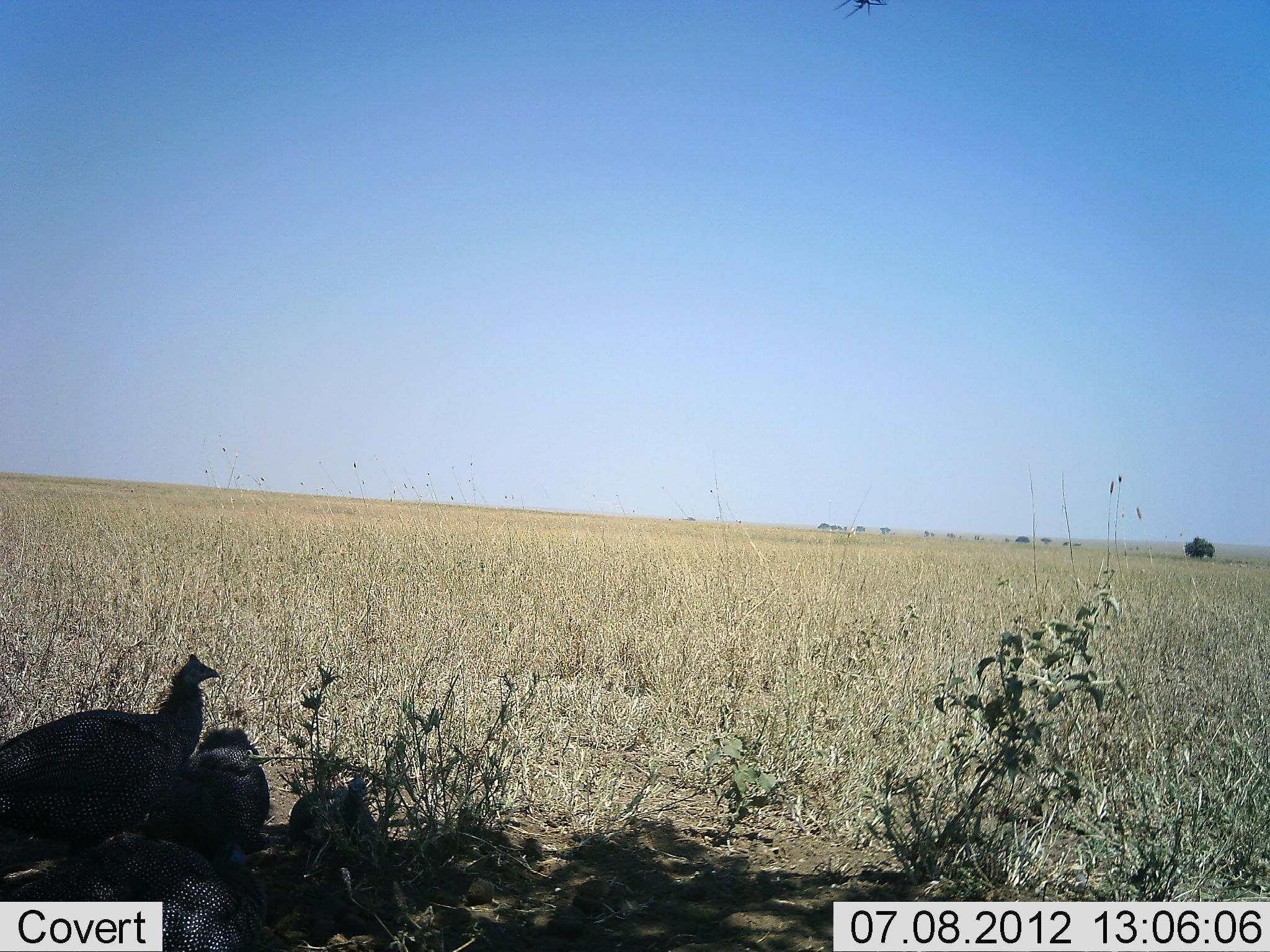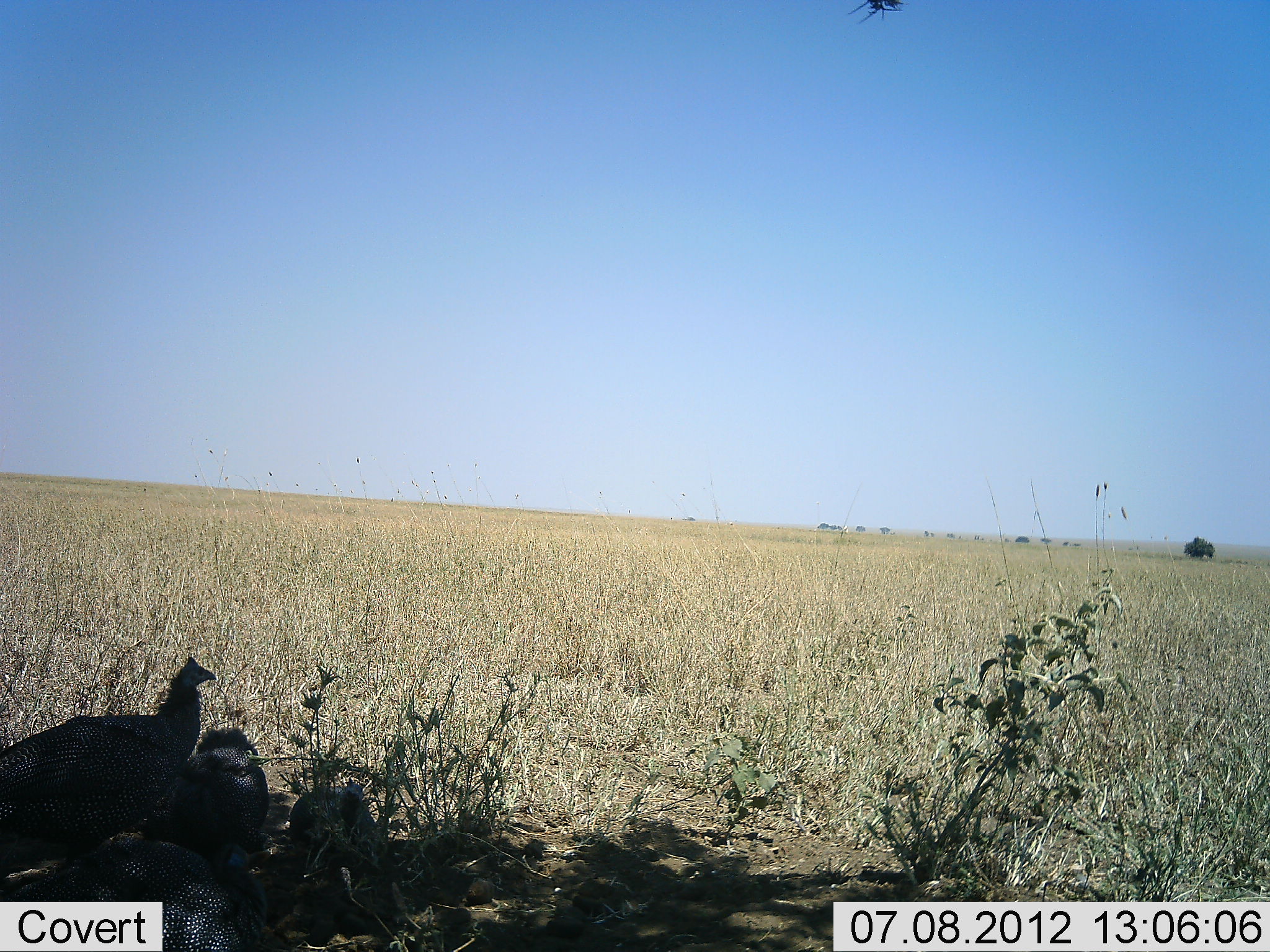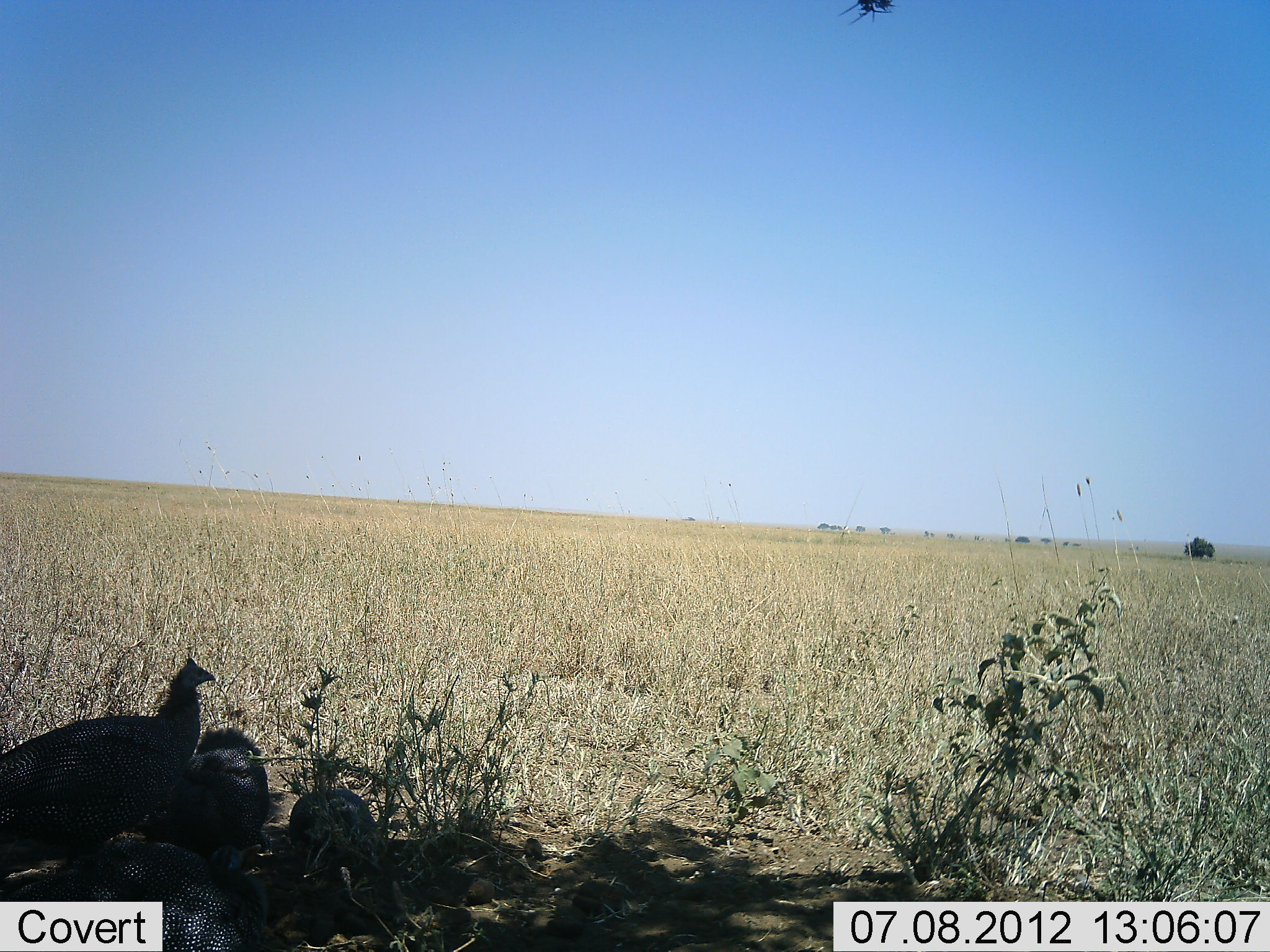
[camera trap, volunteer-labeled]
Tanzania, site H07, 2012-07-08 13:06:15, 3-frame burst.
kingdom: Animalia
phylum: Chordata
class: Aves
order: Galliformes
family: Numididae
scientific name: Numididae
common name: guinea fowl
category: guineafowl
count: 3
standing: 70%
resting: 50%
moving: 0%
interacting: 0%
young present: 0%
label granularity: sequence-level